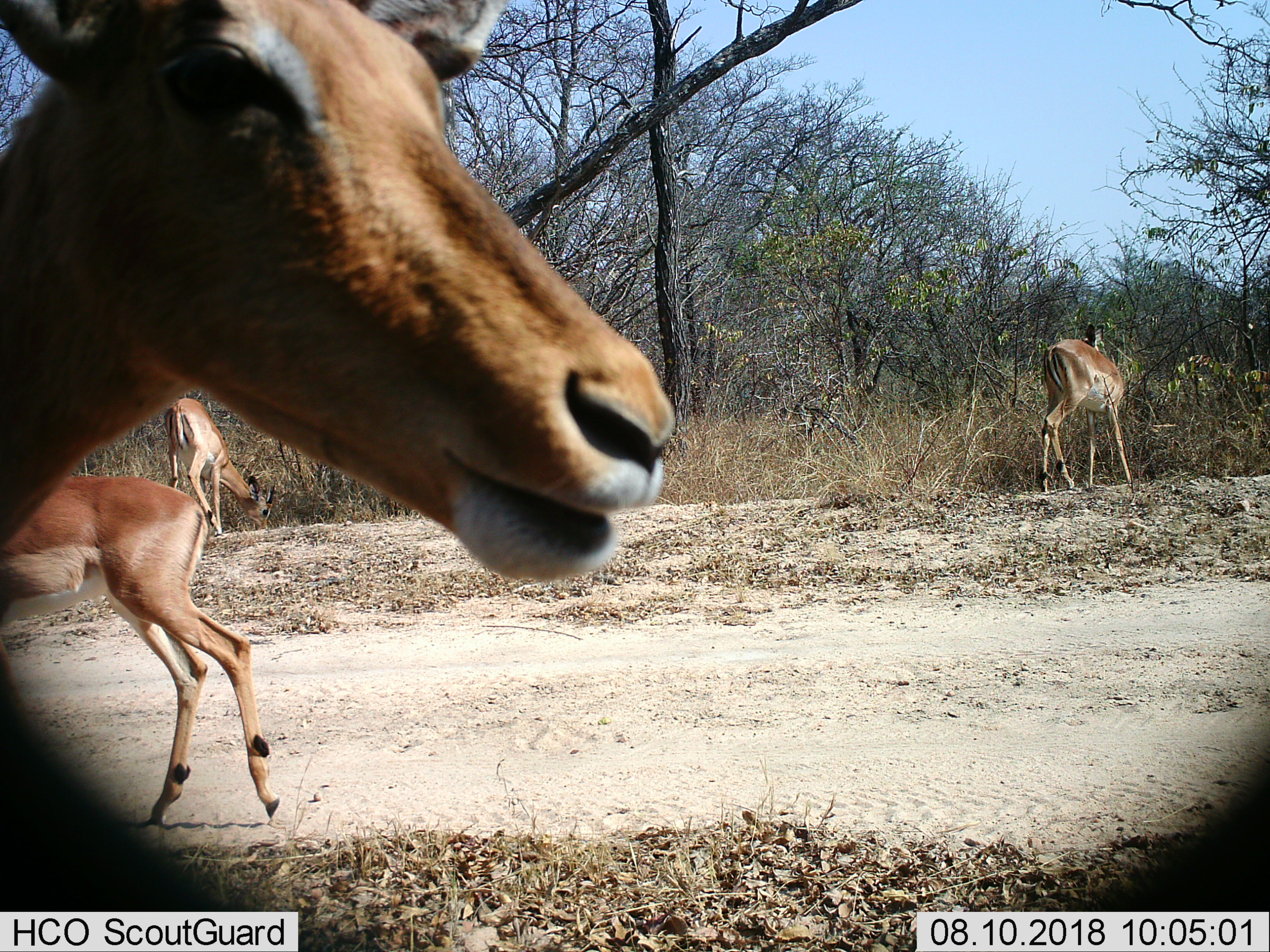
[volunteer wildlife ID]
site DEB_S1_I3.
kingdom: Animalia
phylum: Chordata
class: Mammalia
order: Artiodactyla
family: Bovidae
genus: Aepyceros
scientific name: Aepyceros melampus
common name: impala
Impala (Aepyceros melampus), count 4. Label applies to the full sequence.